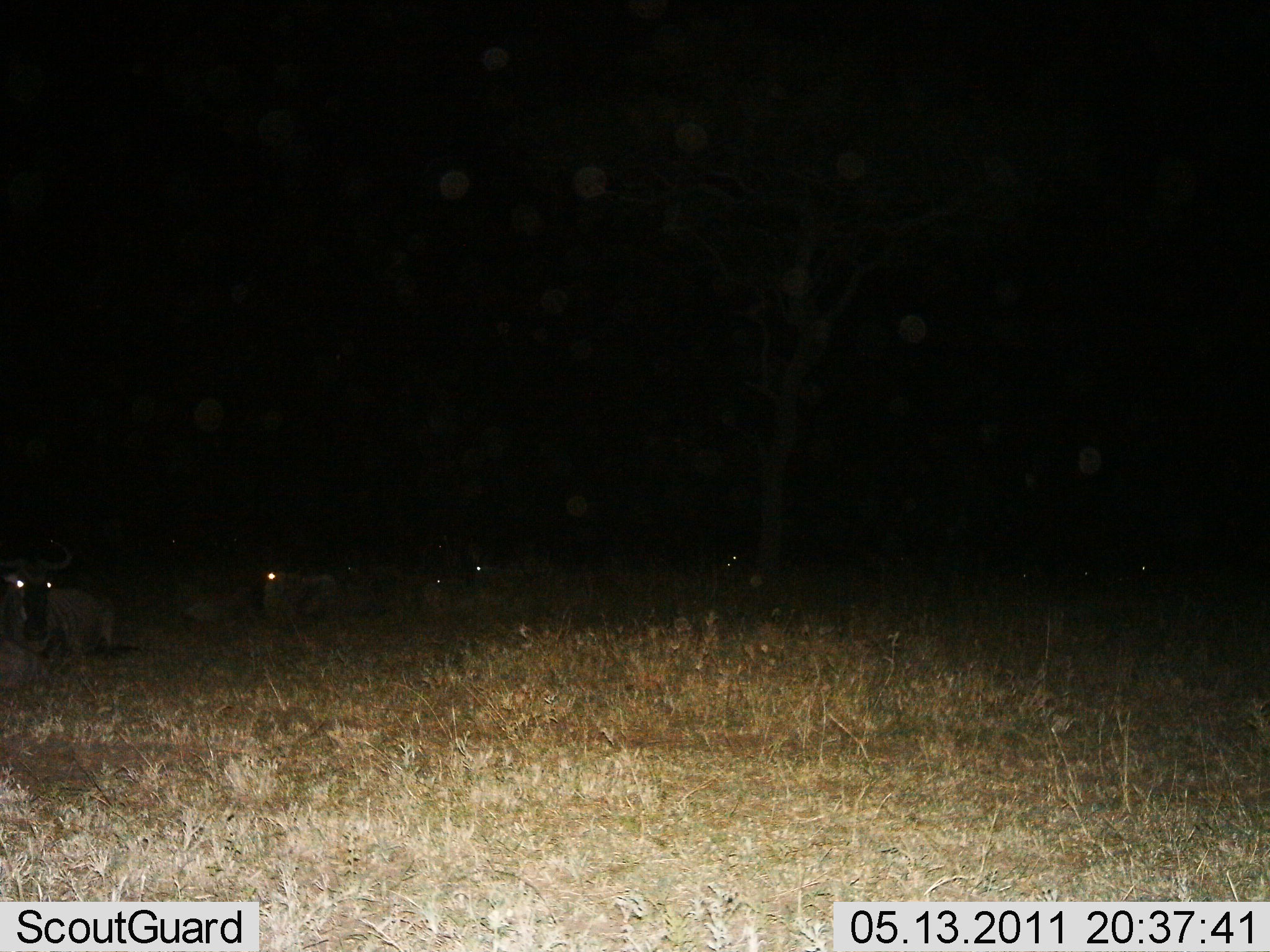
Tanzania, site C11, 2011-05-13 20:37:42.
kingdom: Animalia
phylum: Chordata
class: Mammalia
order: Artiodactyla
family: Bovidae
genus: Connochaetes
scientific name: Connochaetes taurinus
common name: blue wildebeest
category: wildebeest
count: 5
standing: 0%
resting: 100%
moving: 0%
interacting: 0%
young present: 0%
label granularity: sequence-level